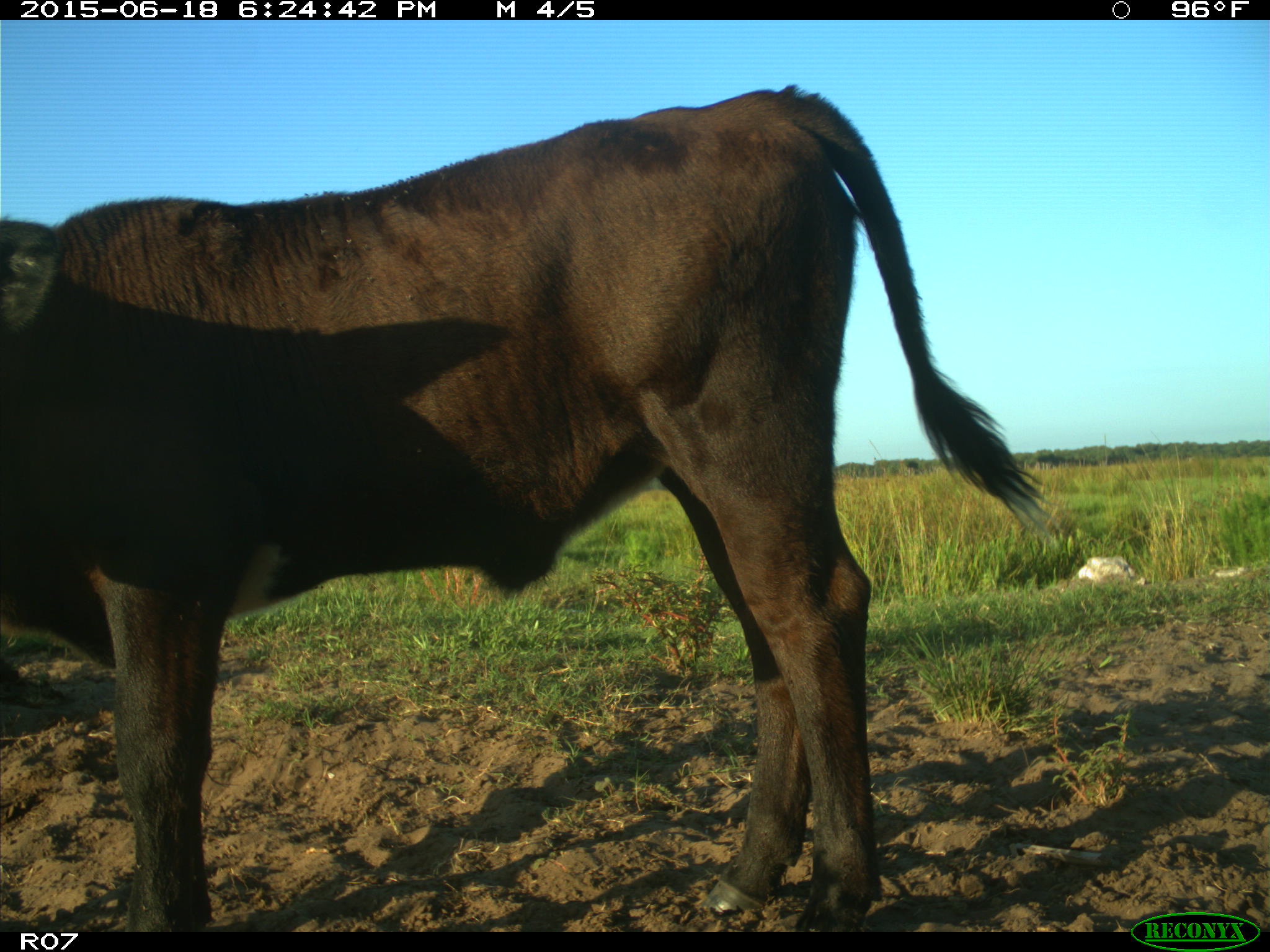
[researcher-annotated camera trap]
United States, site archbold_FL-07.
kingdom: Animalia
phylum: Chordata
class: Mammalia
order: Artiodactyla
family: Bovidae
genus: Bos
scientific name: Bos taurus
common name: domestic cow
Bos taurus (domestic cow).